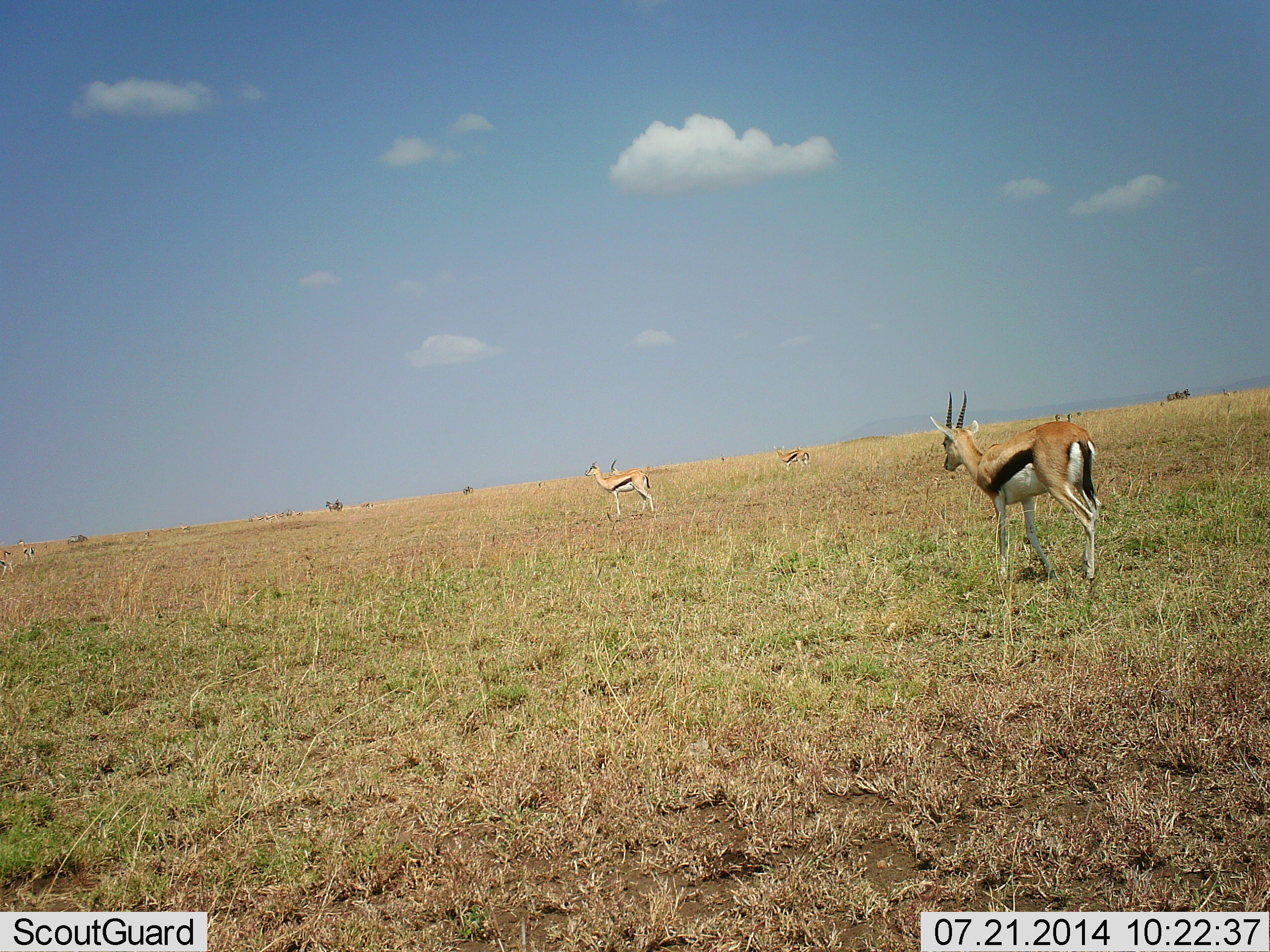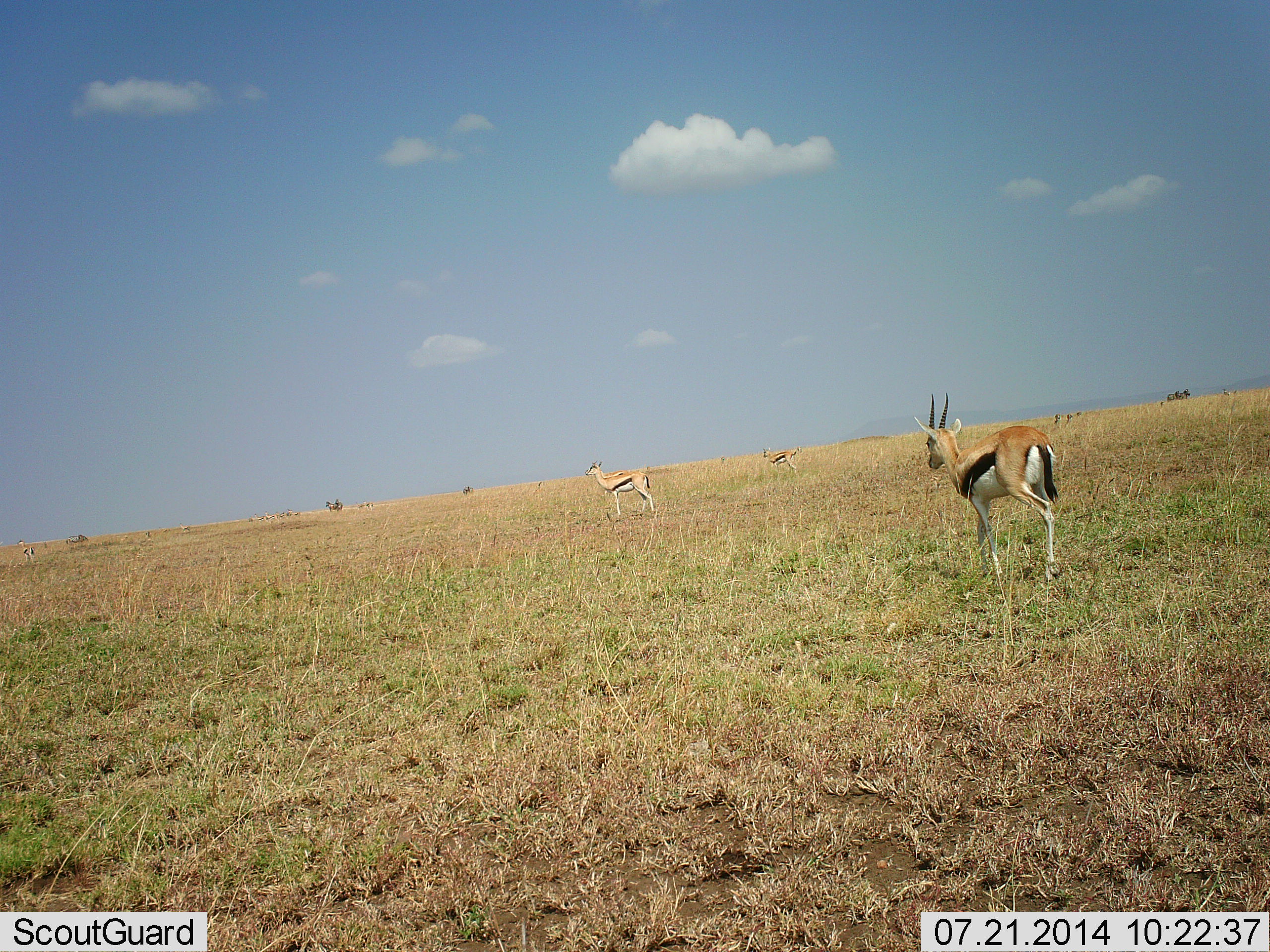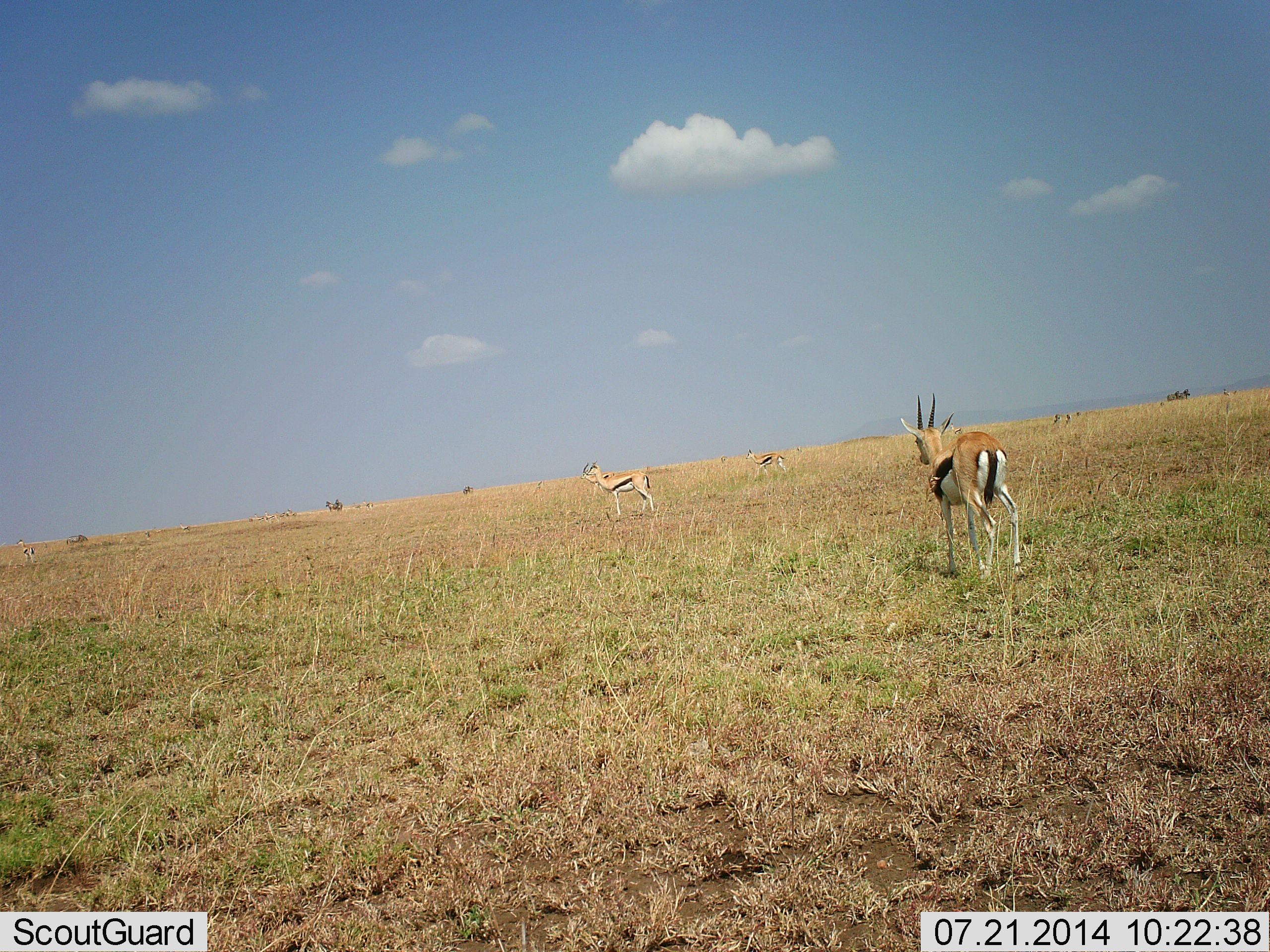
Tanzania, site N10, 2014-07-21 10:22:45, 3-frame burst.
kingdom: Animalia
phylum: Chordata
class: Mammalia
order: Artiodactyla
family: Bovidae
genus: Eudorcas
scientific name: Eudorcas thomsonii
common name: thomson's gazelle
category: gazellethomsons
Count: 4.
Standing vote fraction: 90%.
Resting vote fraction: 0%.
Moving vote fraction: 80%.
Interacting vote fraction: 0%.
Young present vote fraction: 0%.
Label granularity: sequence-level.